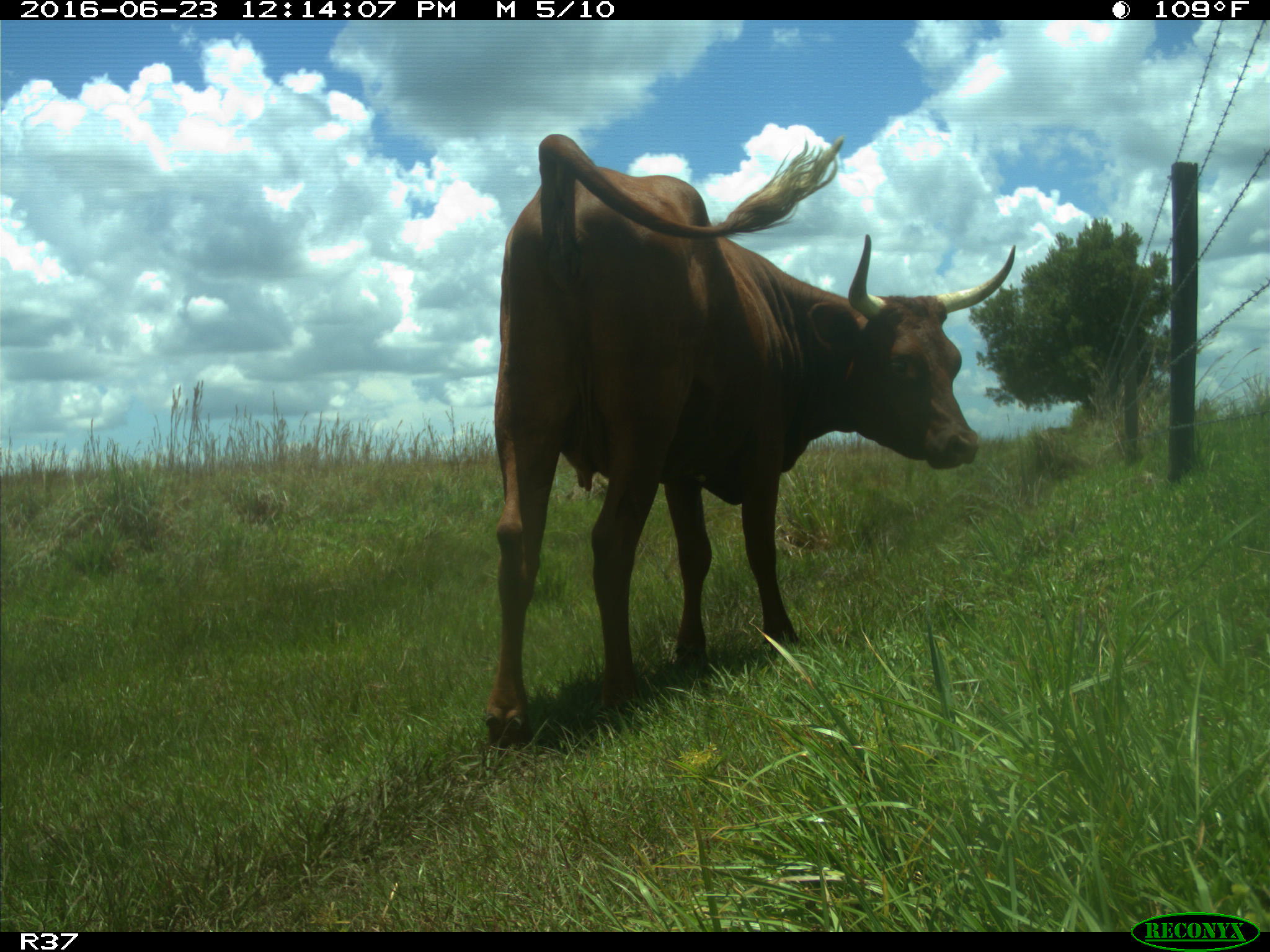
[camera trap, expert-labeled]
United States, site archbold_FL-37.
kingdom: Animalia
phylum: Chordata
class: Mammalia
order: Artiodactyla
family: Bovidae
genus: Bos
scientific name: Bos taurus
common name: domestic cow